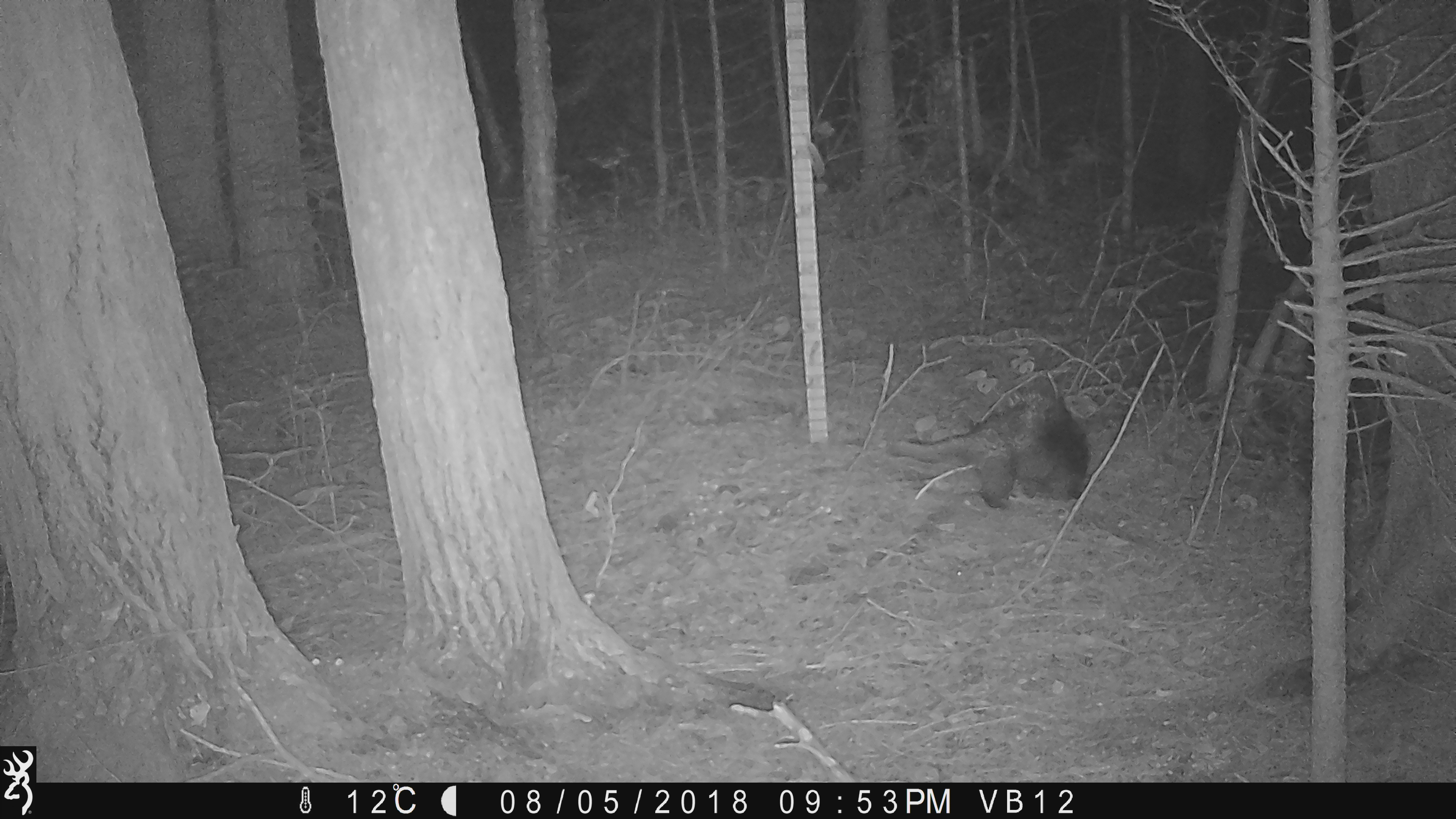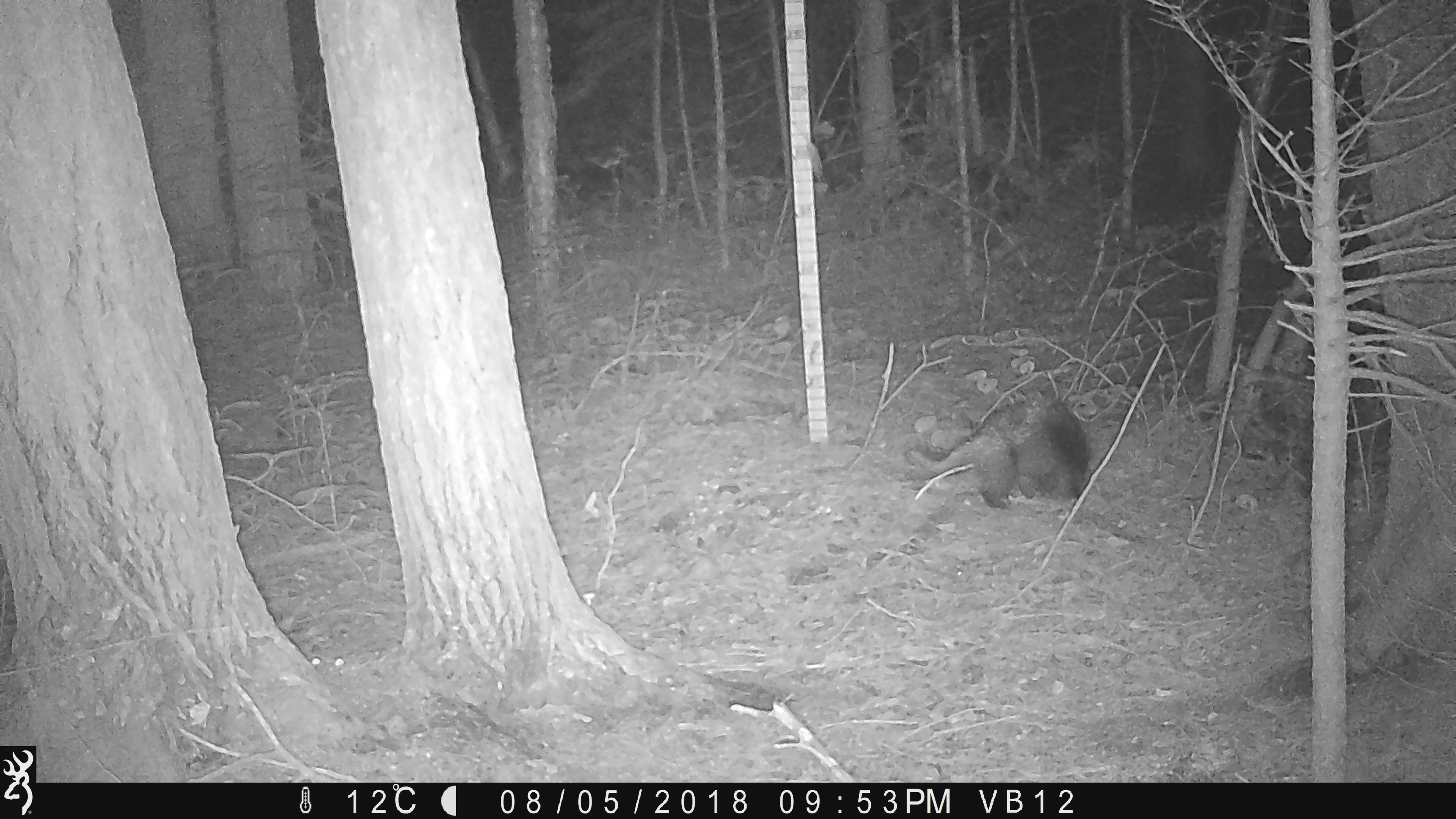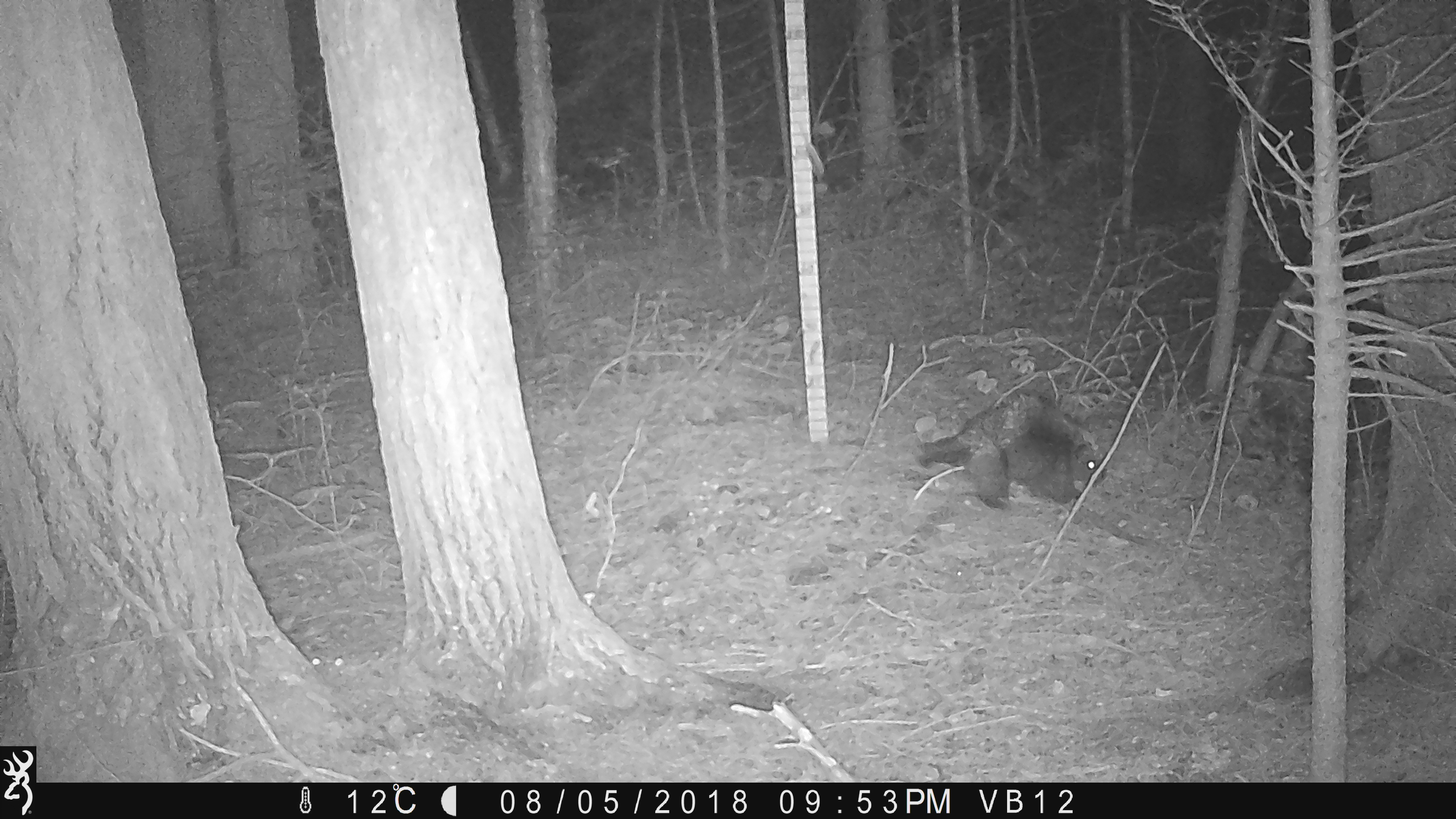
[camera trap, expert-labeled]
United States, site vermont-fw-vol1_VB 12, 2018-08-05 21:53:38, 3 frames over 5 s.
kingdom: Animalia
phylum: Chordata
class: Mammalia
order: Rodentia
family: Erethizontidae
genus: Erethizon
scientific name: Erethizon dorsatum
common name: porcupine